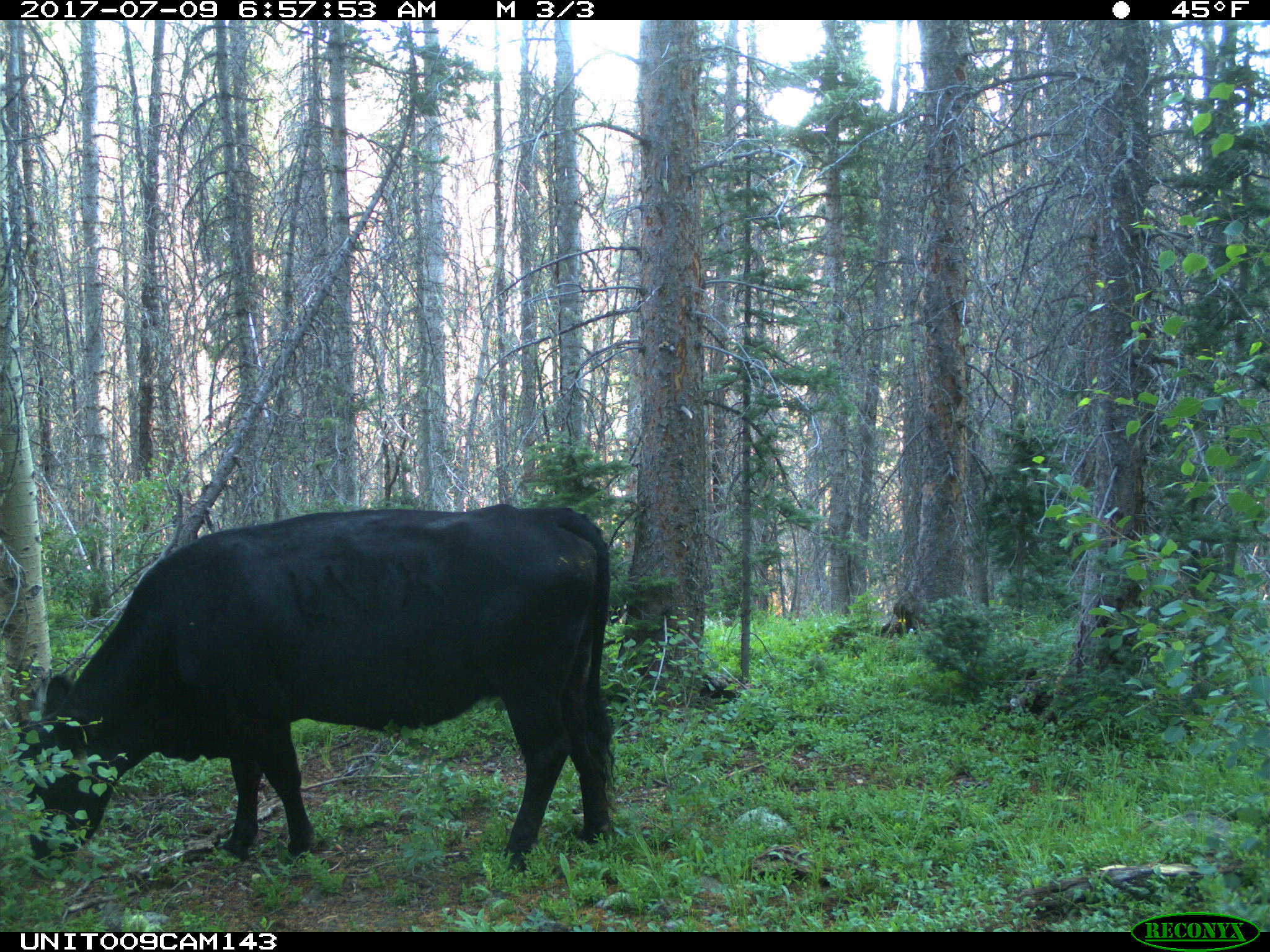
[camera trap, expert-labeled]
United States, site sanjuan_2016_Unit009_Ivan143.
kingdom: Animalia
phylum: Chordata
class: Mammalia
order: Artiodactyla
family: Bovidae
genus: Bos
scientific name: Bos taurus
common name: domestic cow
Bos taurus (domestic cow).